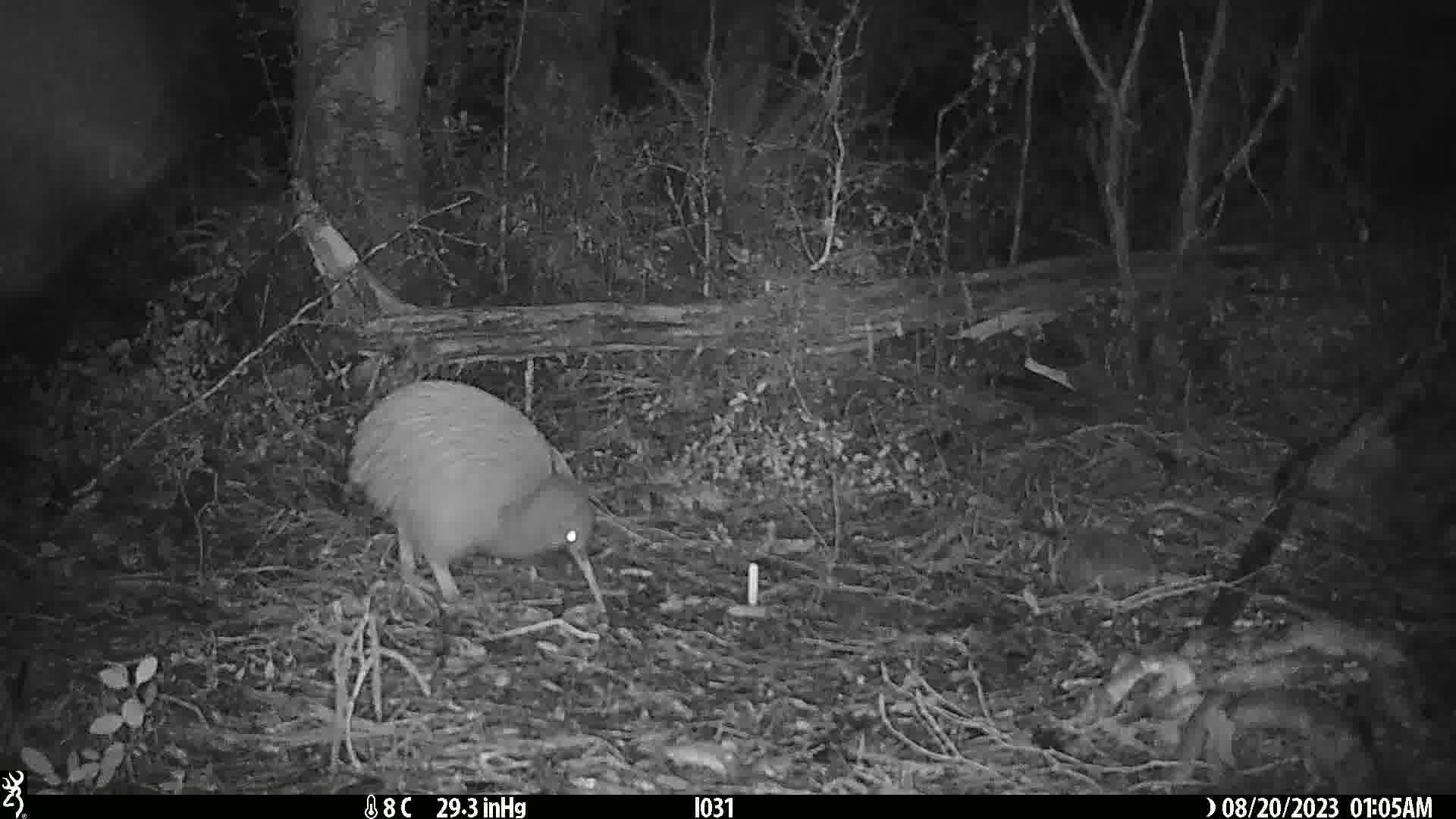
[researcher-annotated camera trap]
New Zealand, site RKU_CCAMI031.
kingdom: Animalia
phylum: Chordata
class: Aves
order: Apterygiformes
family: Apterygidae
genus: Apteryx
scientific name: Apteryx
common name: kiwi